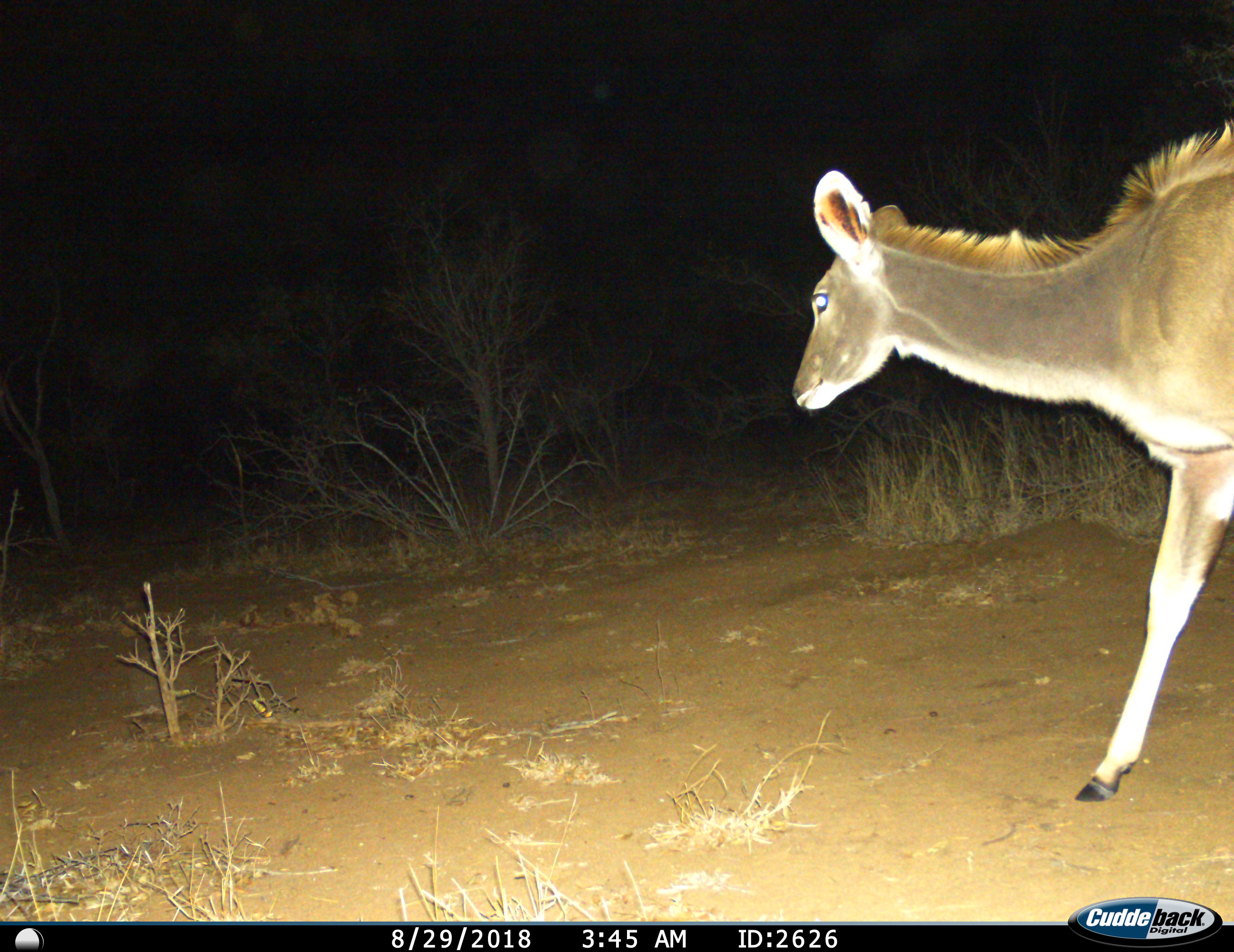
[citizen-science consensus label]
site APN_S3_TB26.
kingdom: Animalia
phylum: Chordata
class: Mammalia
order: Artiodactyla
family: Bovidae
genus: Tragelaphus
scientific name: Tragelaphus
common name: kudu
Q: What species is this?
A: Kudu (Tragelaphus).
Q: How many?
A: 1.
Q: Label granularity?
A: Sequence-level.